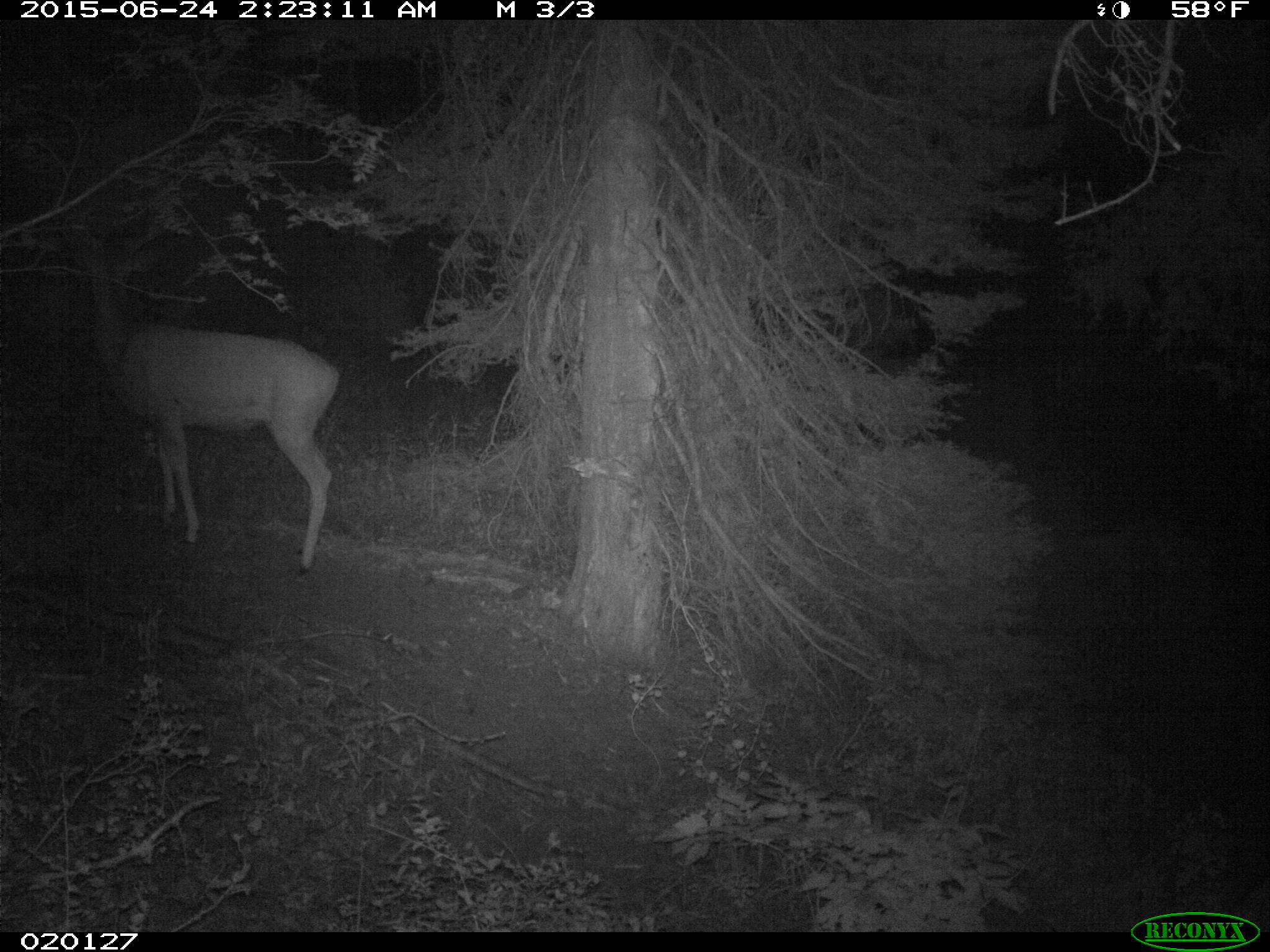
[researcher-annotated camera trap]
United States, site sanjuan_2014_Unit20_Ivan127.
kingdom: Animalia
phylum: Chordata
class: Mammalia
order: Artiodactyla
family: Cervidae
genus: Odocoileus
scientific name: Odocoileus hemionus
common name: mule deer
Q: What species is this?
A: Odocoileus hemionus (mule deer).